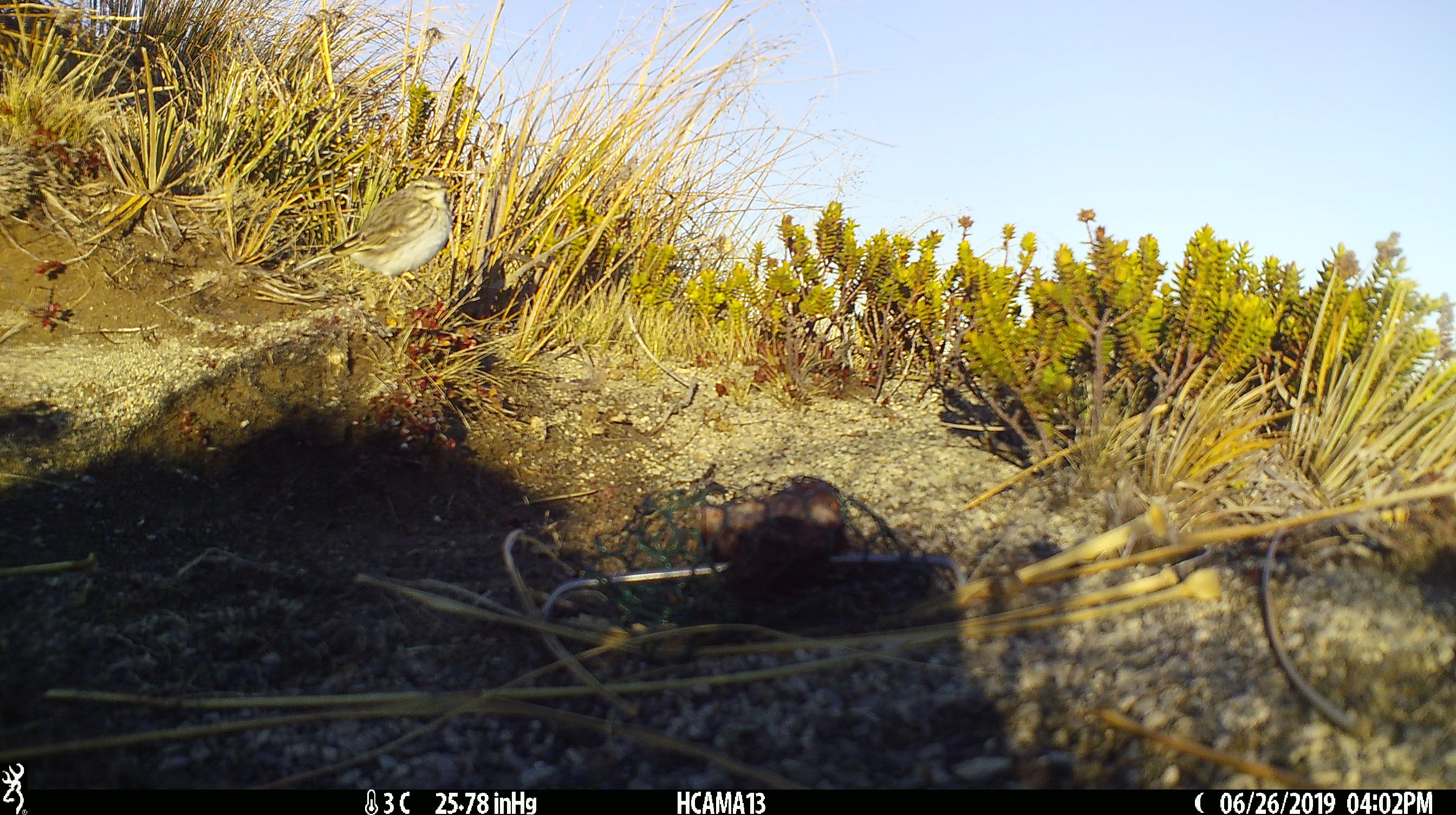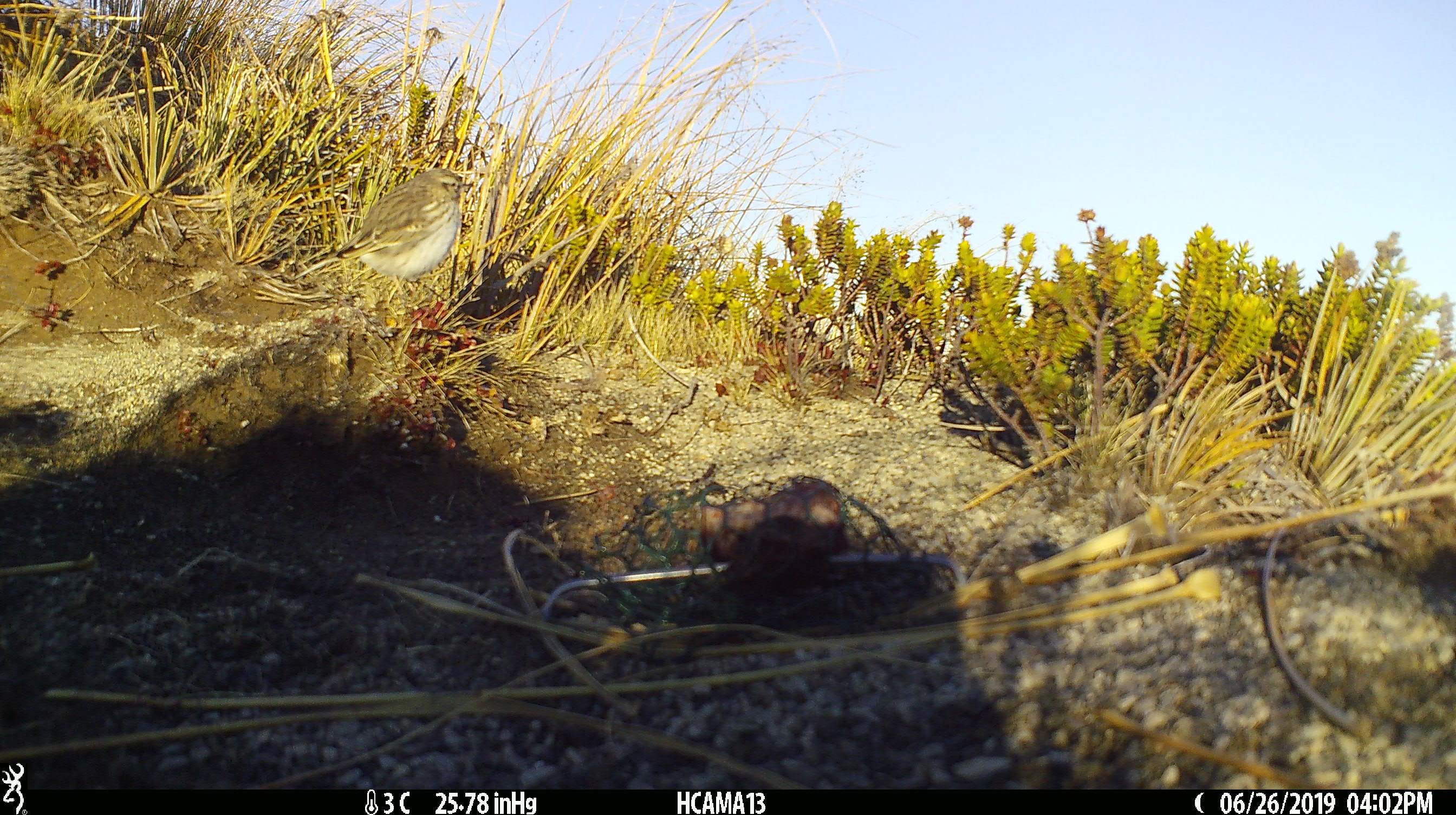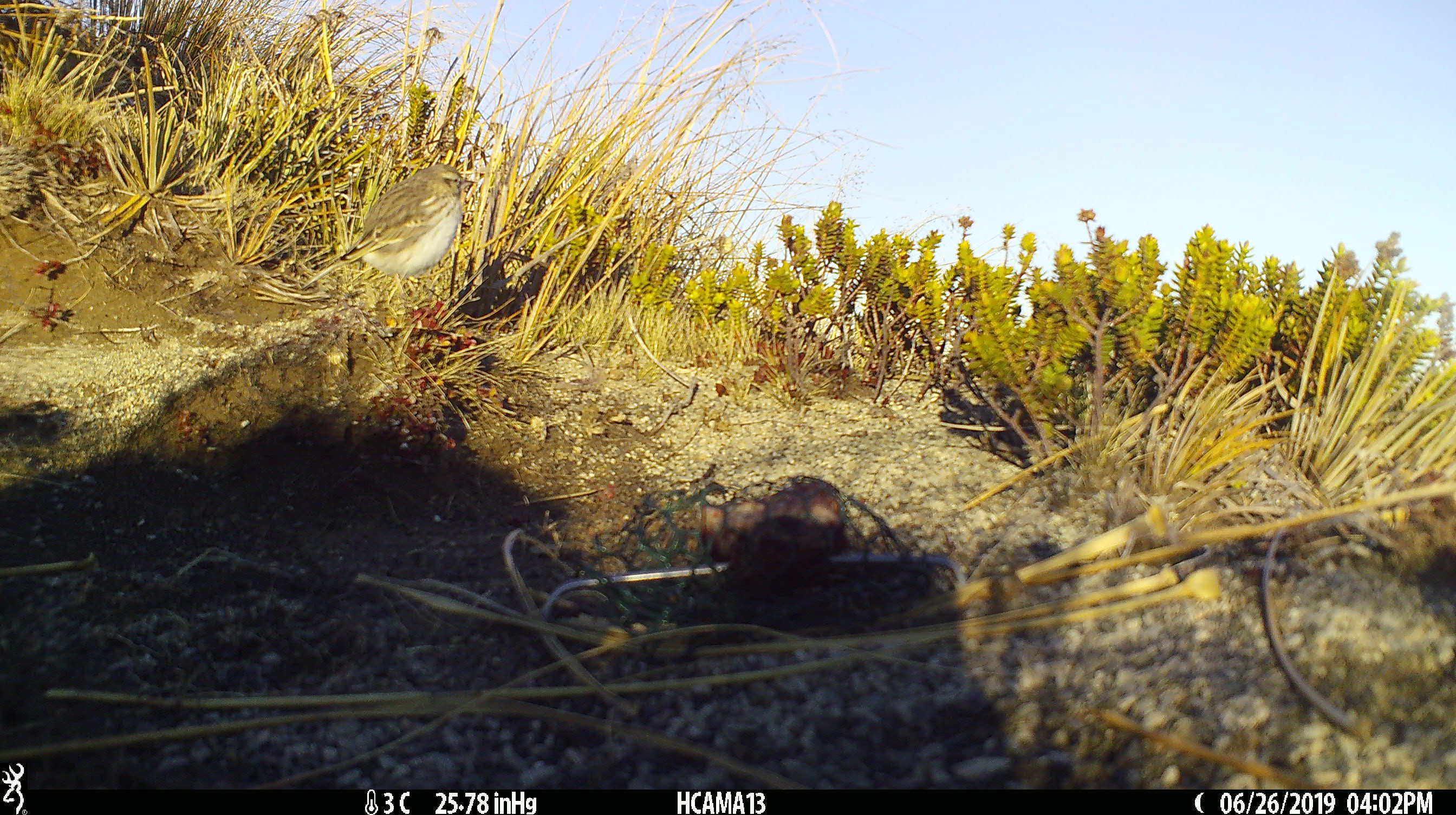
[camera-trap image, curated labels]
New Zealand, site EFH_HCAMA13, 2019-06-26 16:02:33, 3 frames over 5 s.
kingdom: Animalia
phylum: Chordata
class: Aves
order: Passeriformes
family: Motacillidae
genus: Anthus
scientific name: Anthus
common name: pipit